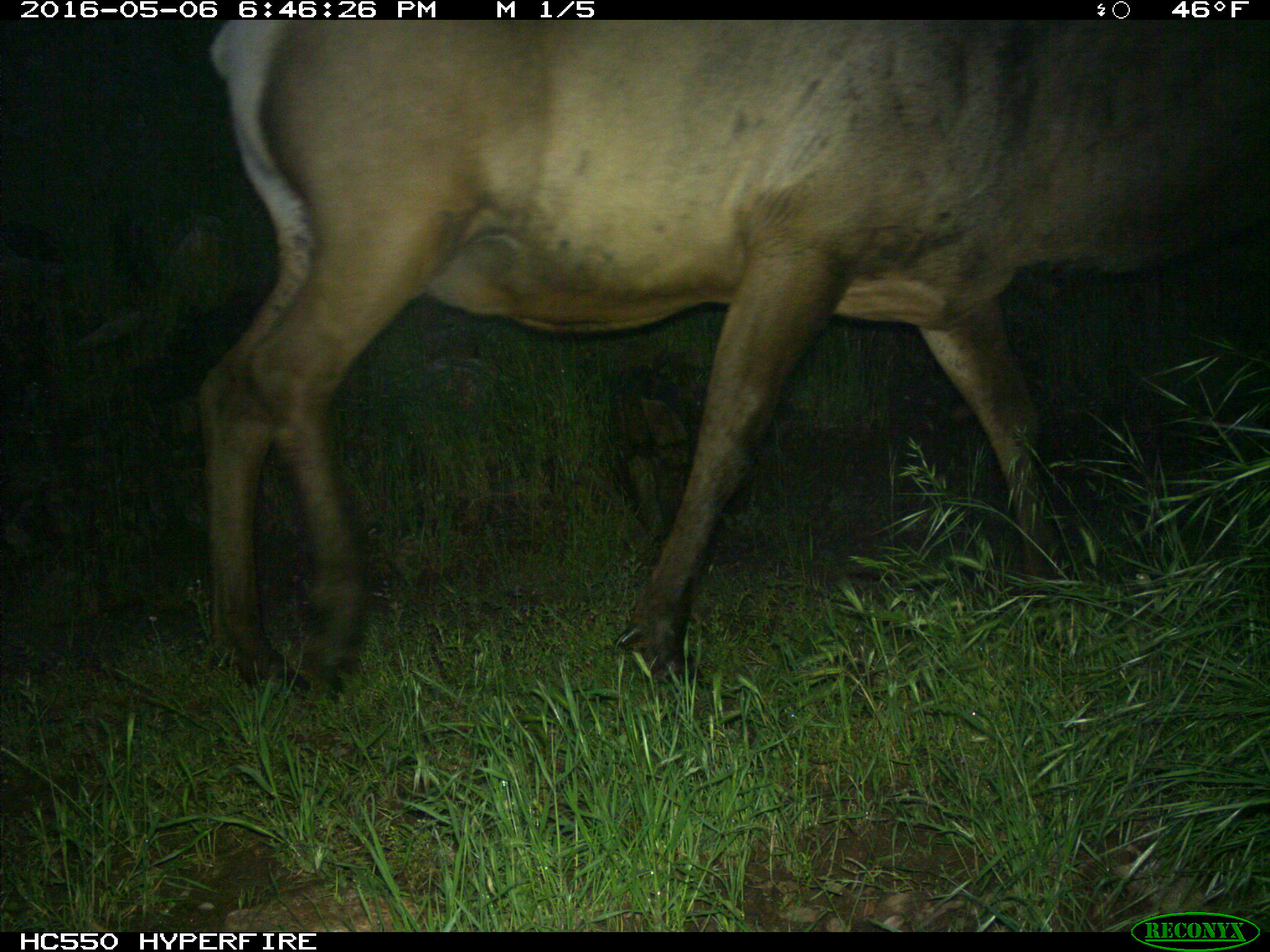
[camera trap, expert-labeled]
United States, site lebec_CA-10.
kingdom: Animalia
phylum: Chordata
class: Mammalia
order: Artiodactyla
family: Cervidae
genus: Cervus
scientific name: Cervus canadensis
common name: elk